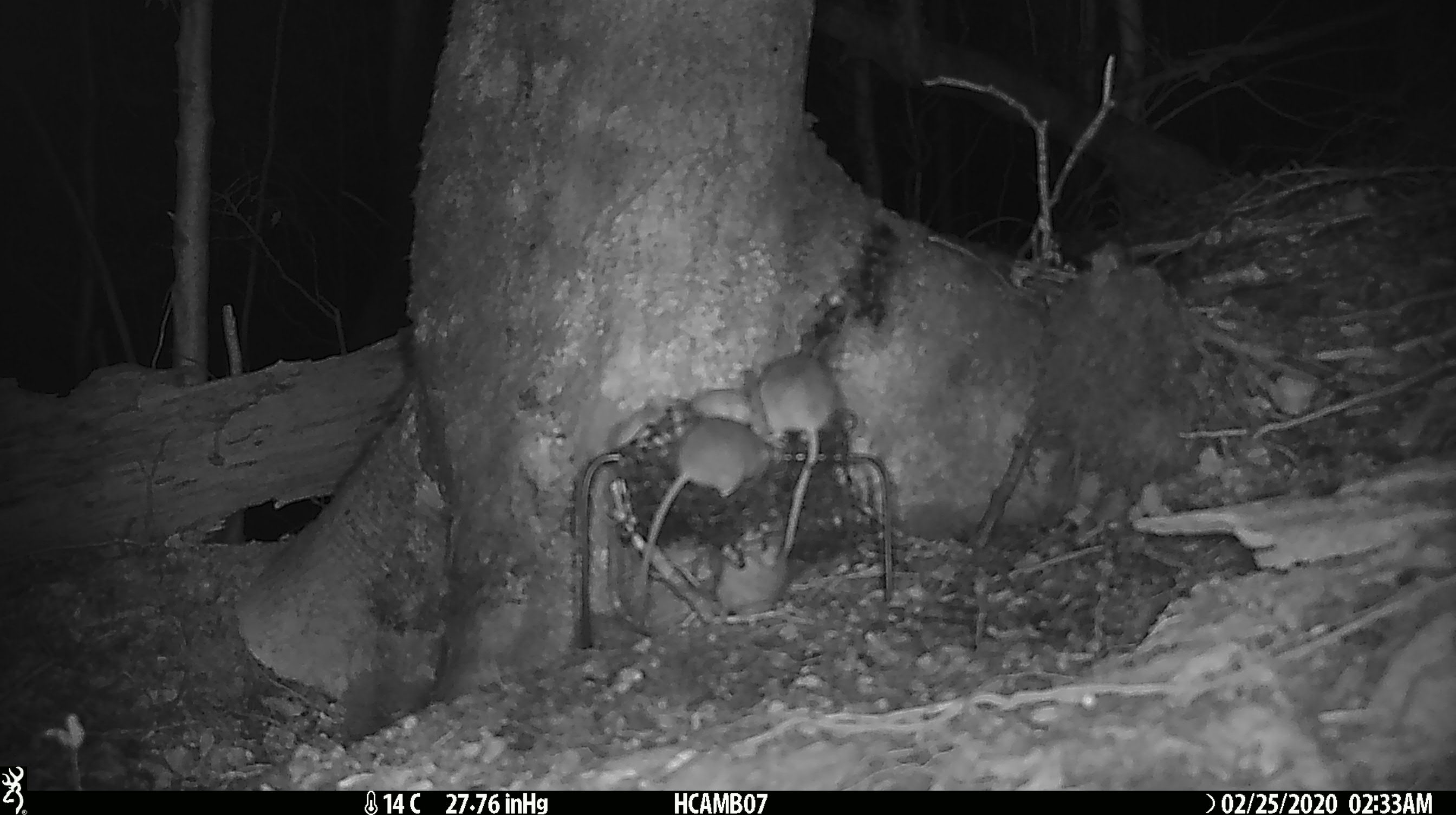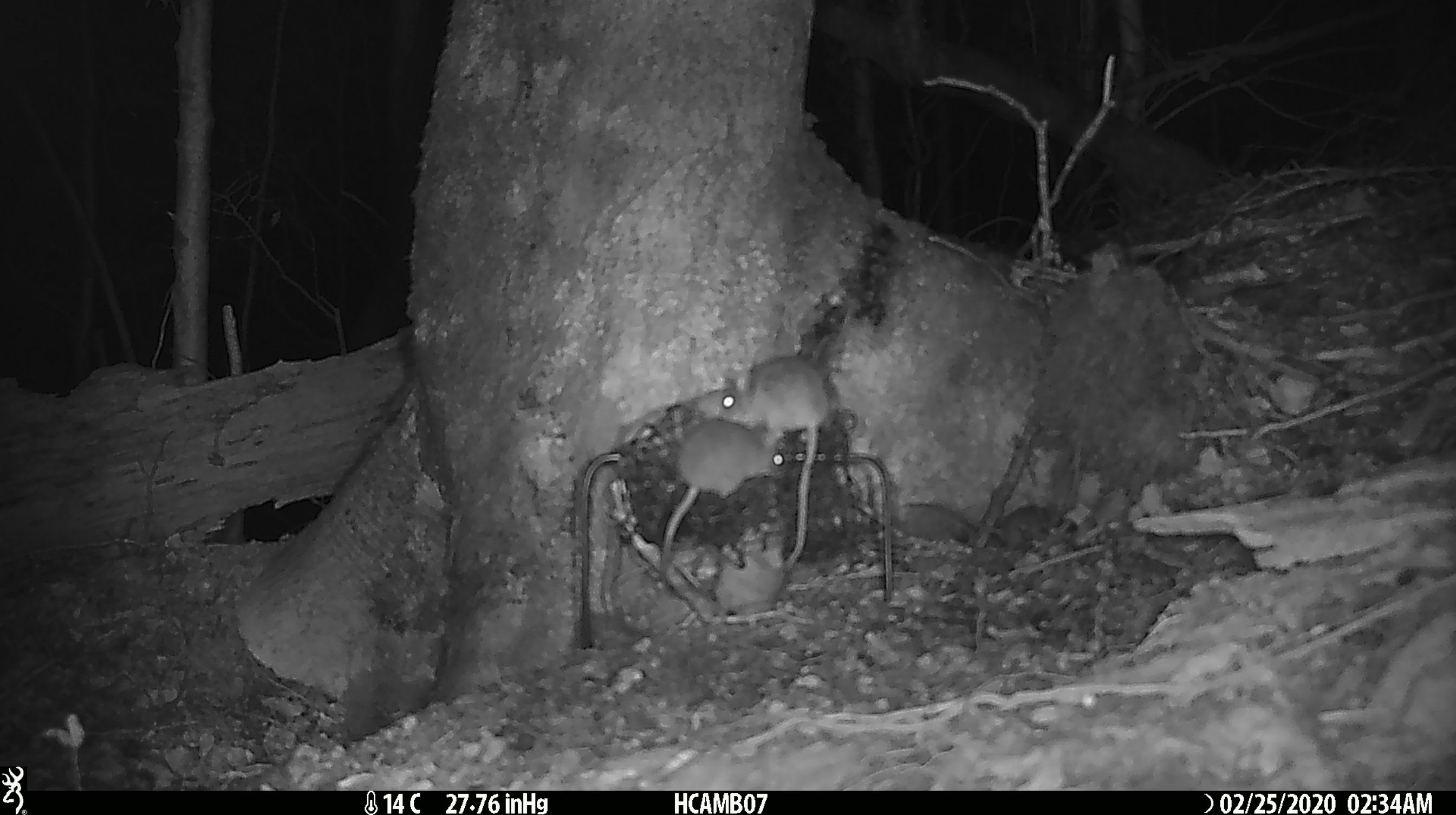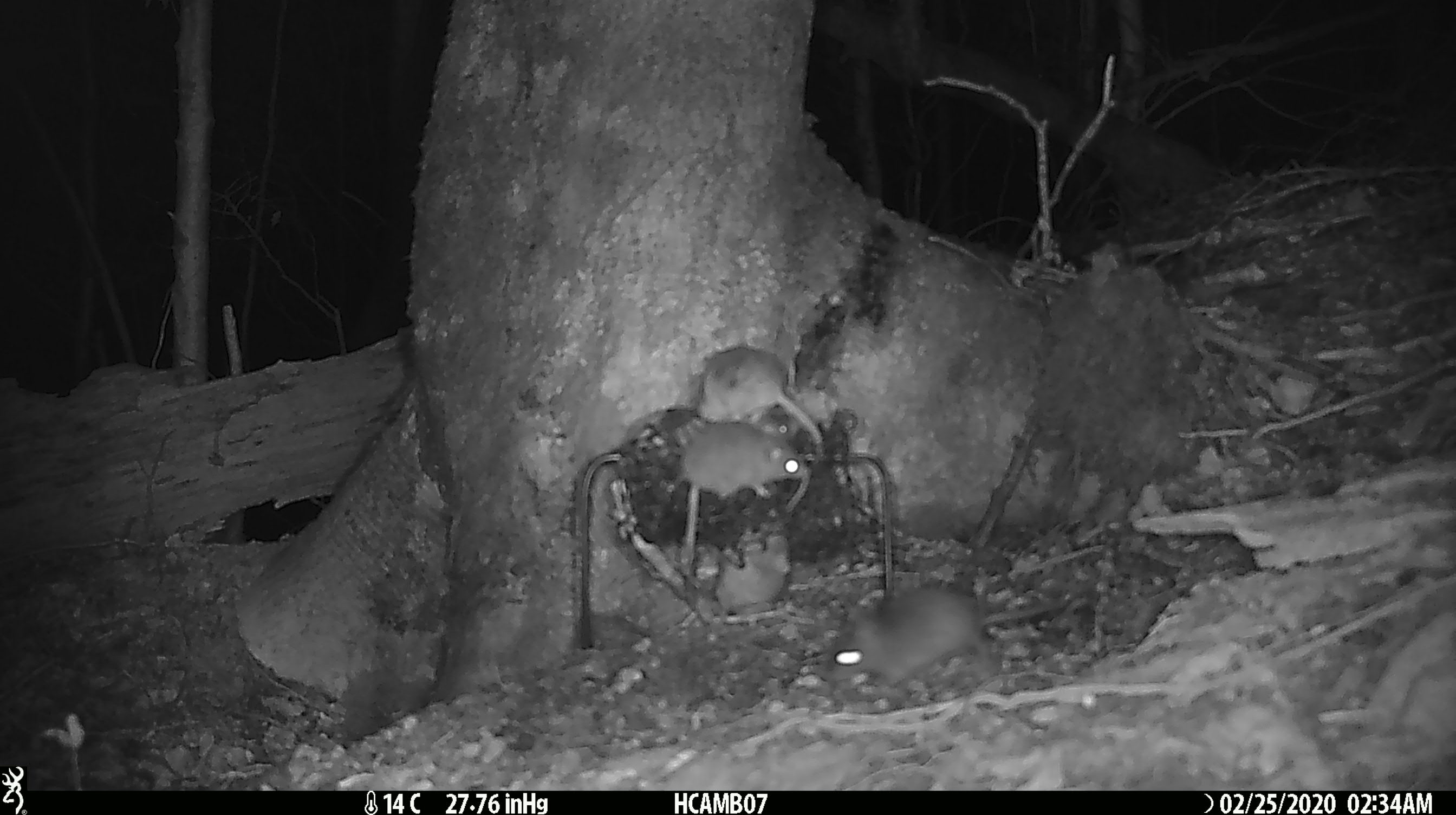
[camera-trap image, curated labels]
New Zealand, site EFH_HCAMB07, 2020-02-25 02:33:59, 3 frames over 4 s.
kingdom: Animalia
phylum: Chordata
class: Mammalia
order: Rodentia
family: Muridae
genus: Mus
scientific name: Mus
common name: mouse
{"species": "mouse (Mus)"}